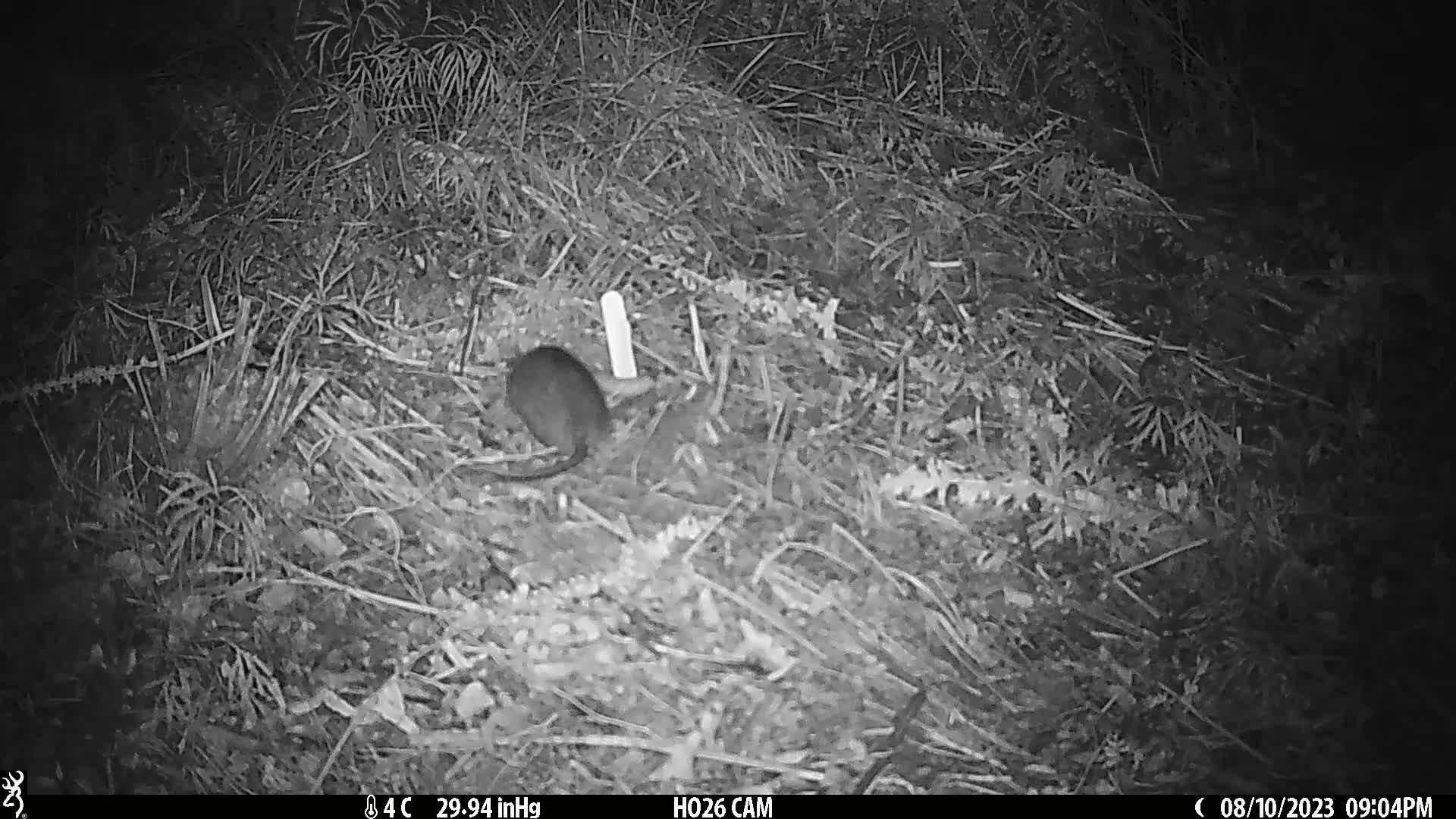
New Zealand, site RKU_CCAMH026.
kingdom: Animalia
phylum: Chordata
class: Mammalia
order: Rodentia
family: Muridae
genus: Rattus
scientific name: Rattus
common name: rat